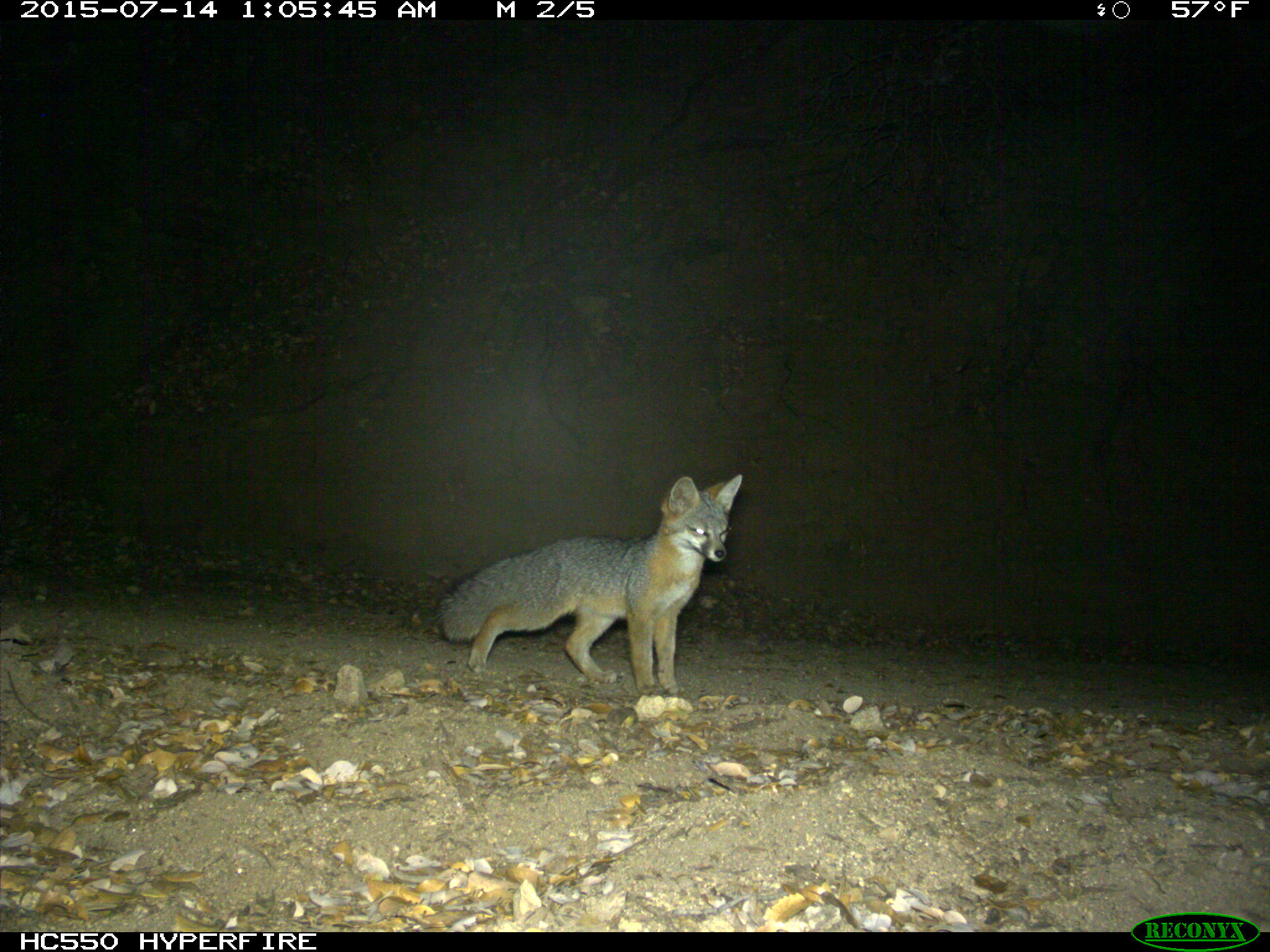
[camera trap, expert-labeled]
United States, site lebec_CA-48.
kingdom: Animalia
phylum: Chordata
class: Mammalia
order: Carnivora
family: Canidae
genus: Urocyon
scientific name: Urocyon cinereoargenteus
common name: gray fox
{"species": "Urocyon cinereoargenteus (gray fox)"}